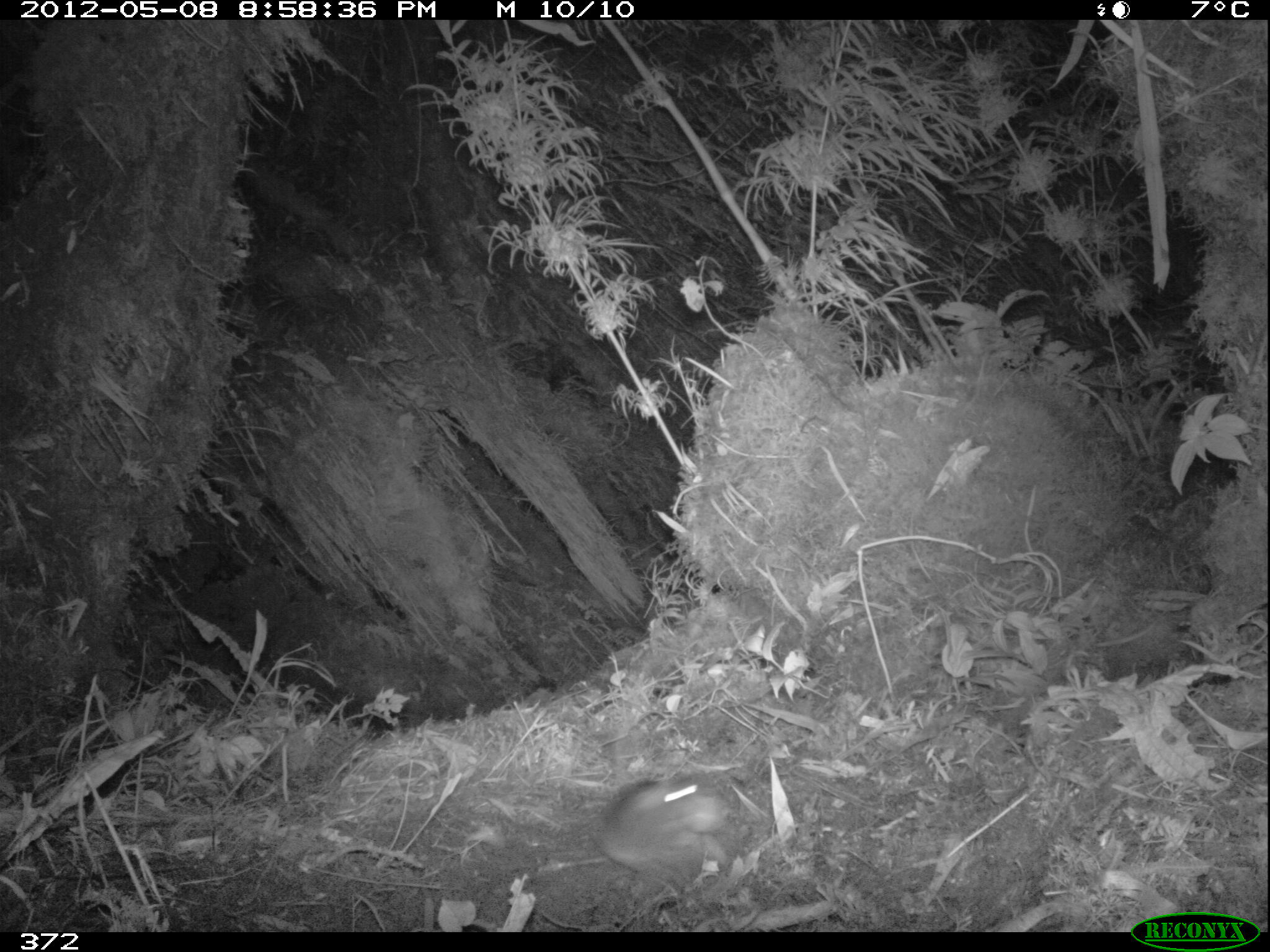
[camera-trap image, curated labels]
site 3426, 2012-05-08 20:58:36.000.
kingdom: Animalia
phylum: Chordata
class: Mammalia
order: Rodentia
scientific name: Rodentia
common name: rodents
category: unknown rodent